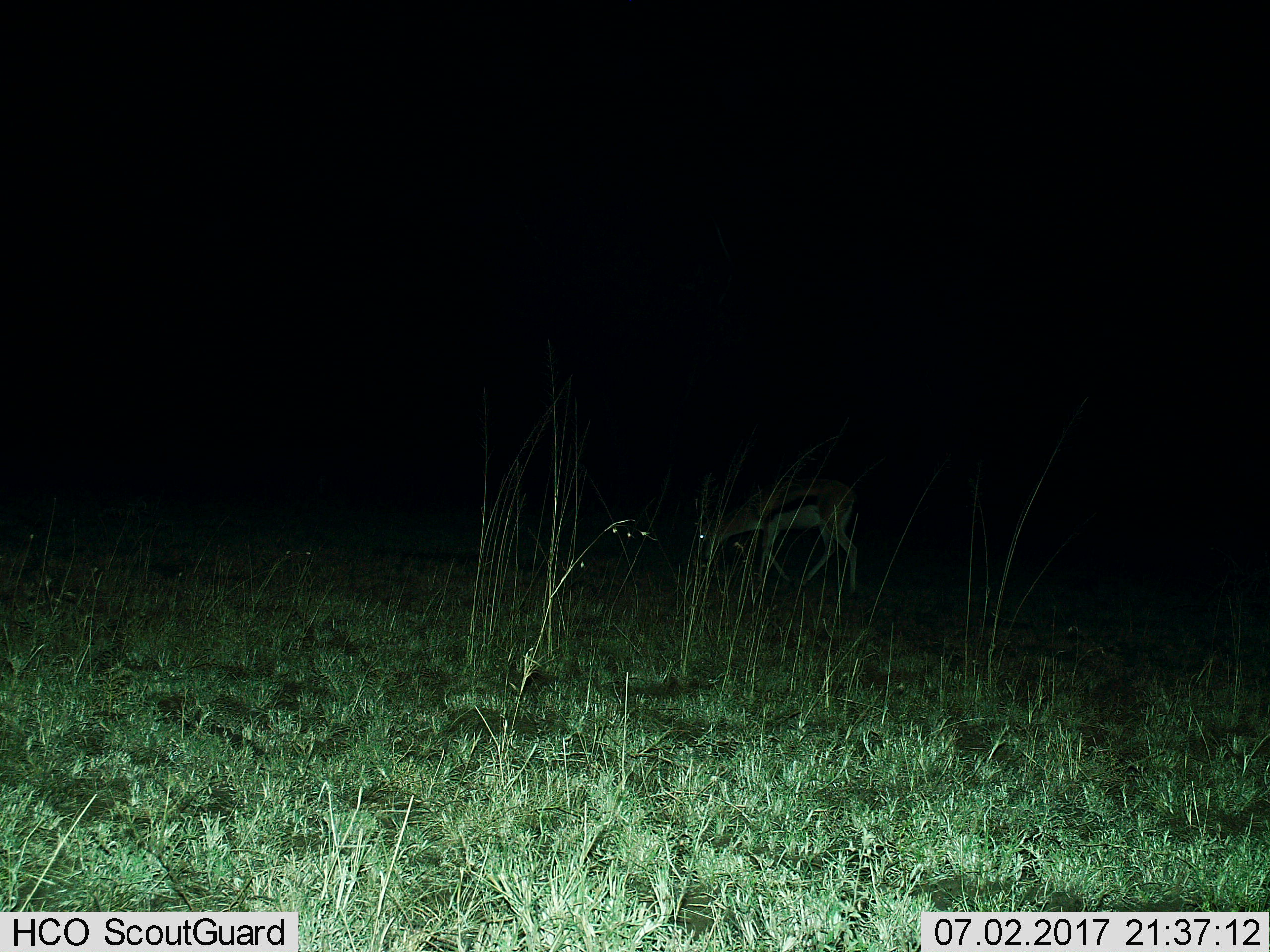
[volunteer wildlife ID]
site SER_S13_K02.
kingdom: Animalia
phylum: Chordata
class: Mammalia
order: Artiodactyla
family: Bovidae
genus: Eudorcas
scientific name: Eudorcas thomsonii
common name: thomson's gazelle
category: gazellethomsons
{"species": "gazellethomsons (thomson's gazelle) (Eudorcas thomsonii)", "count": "1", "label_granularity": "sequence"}